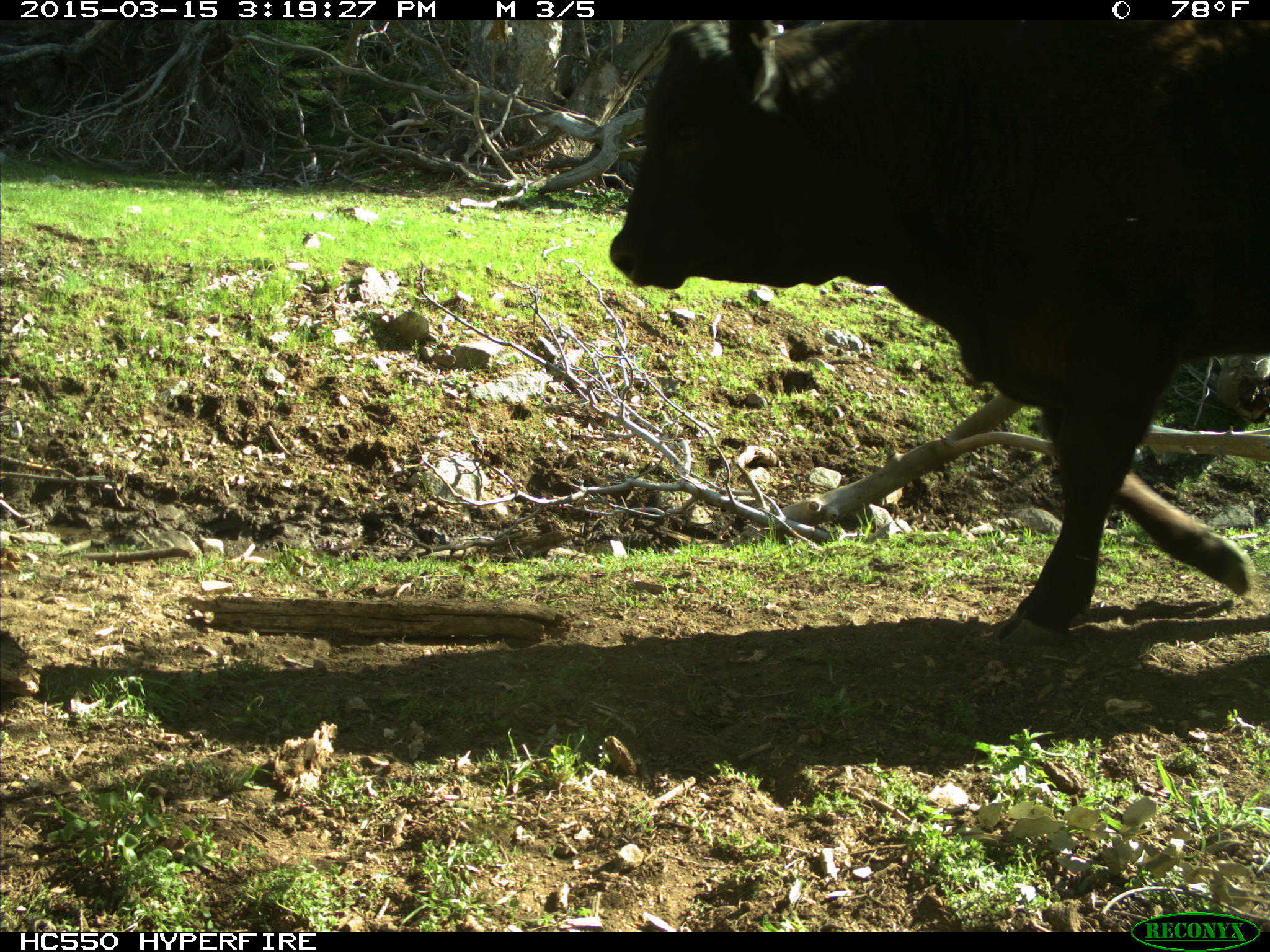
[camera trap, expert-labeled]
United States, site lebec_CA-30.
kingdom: Animalia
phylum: Chordata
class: Mammalia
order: Artiodactyla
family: Bovidae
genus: Bos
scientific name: Bos taurus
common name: domestic cow